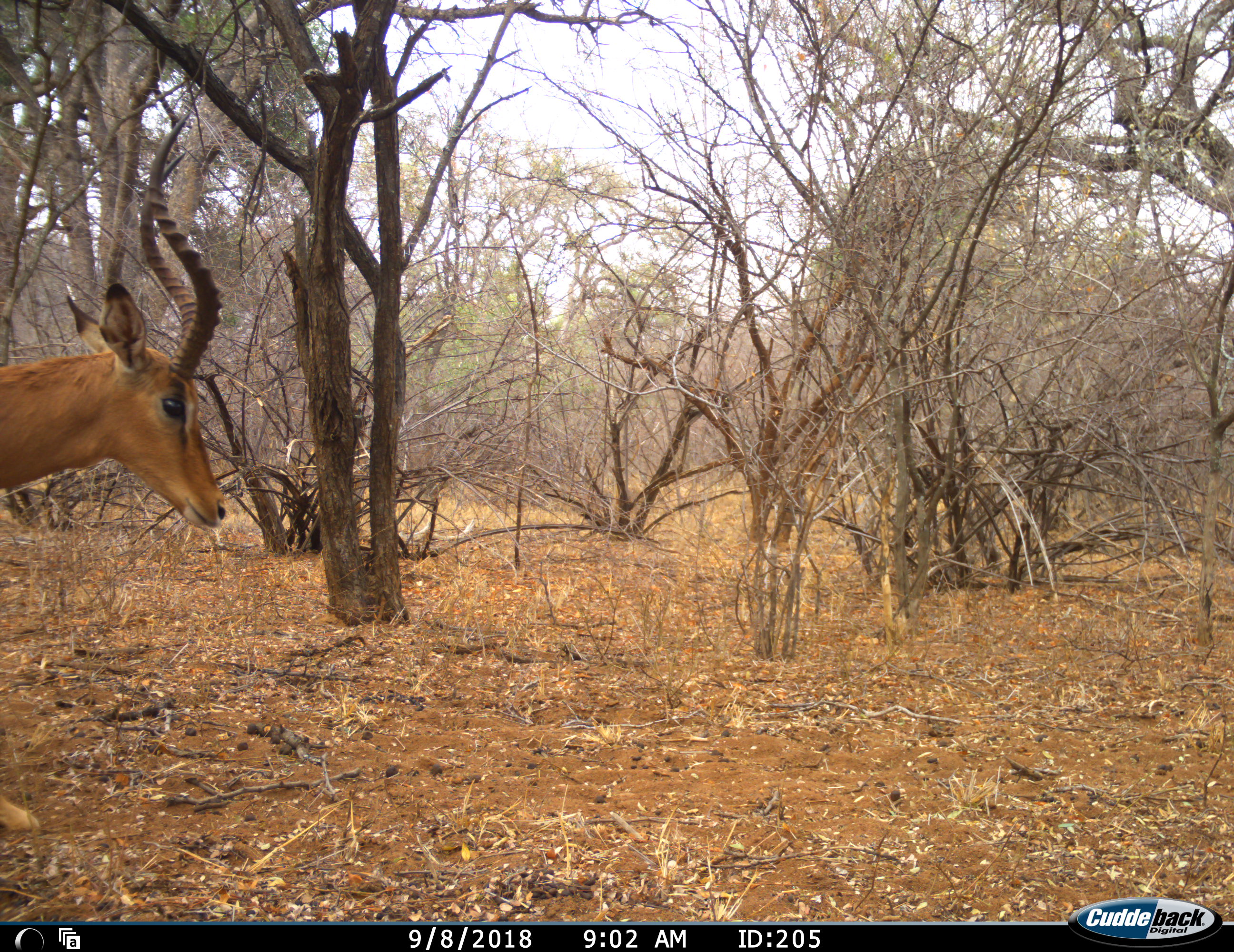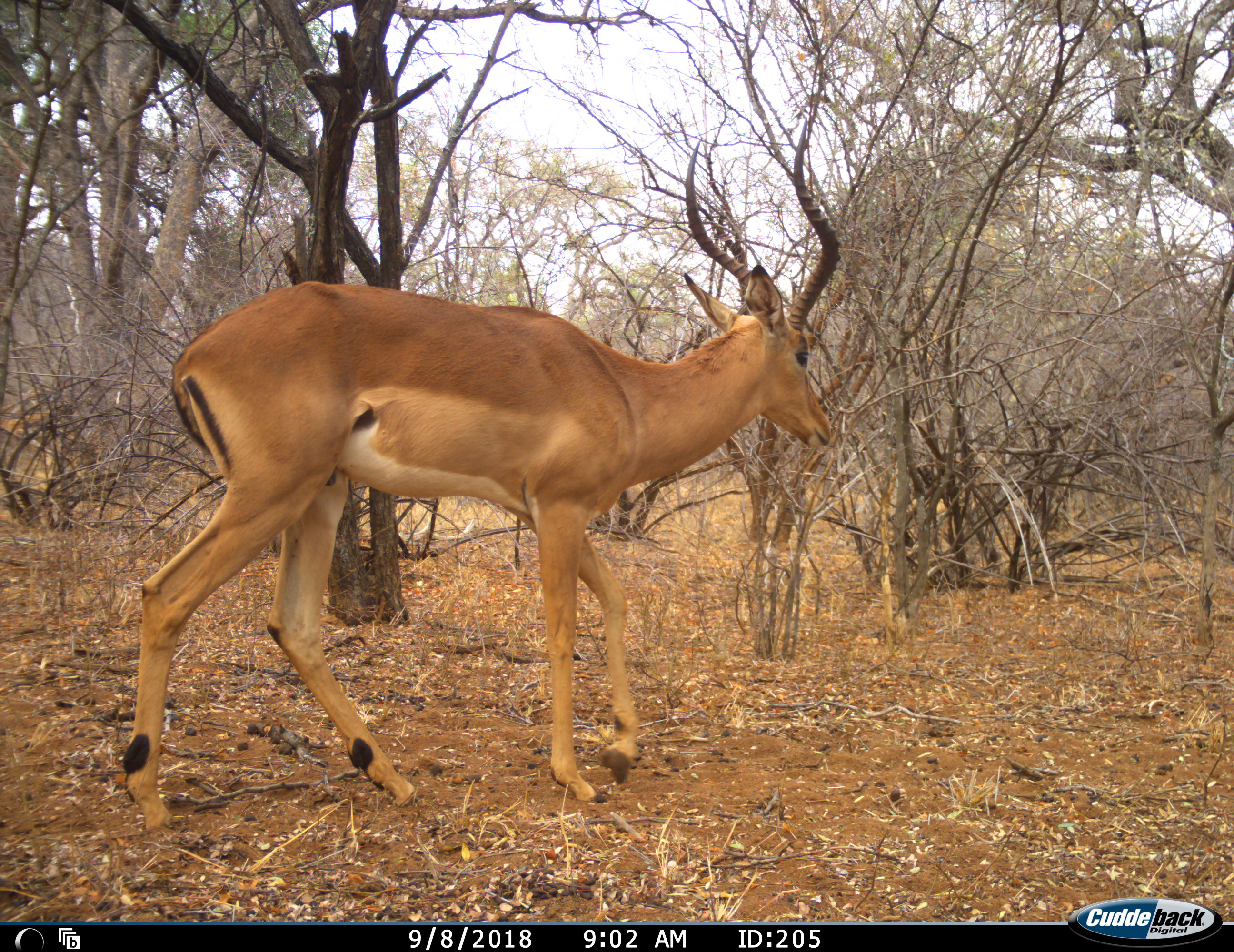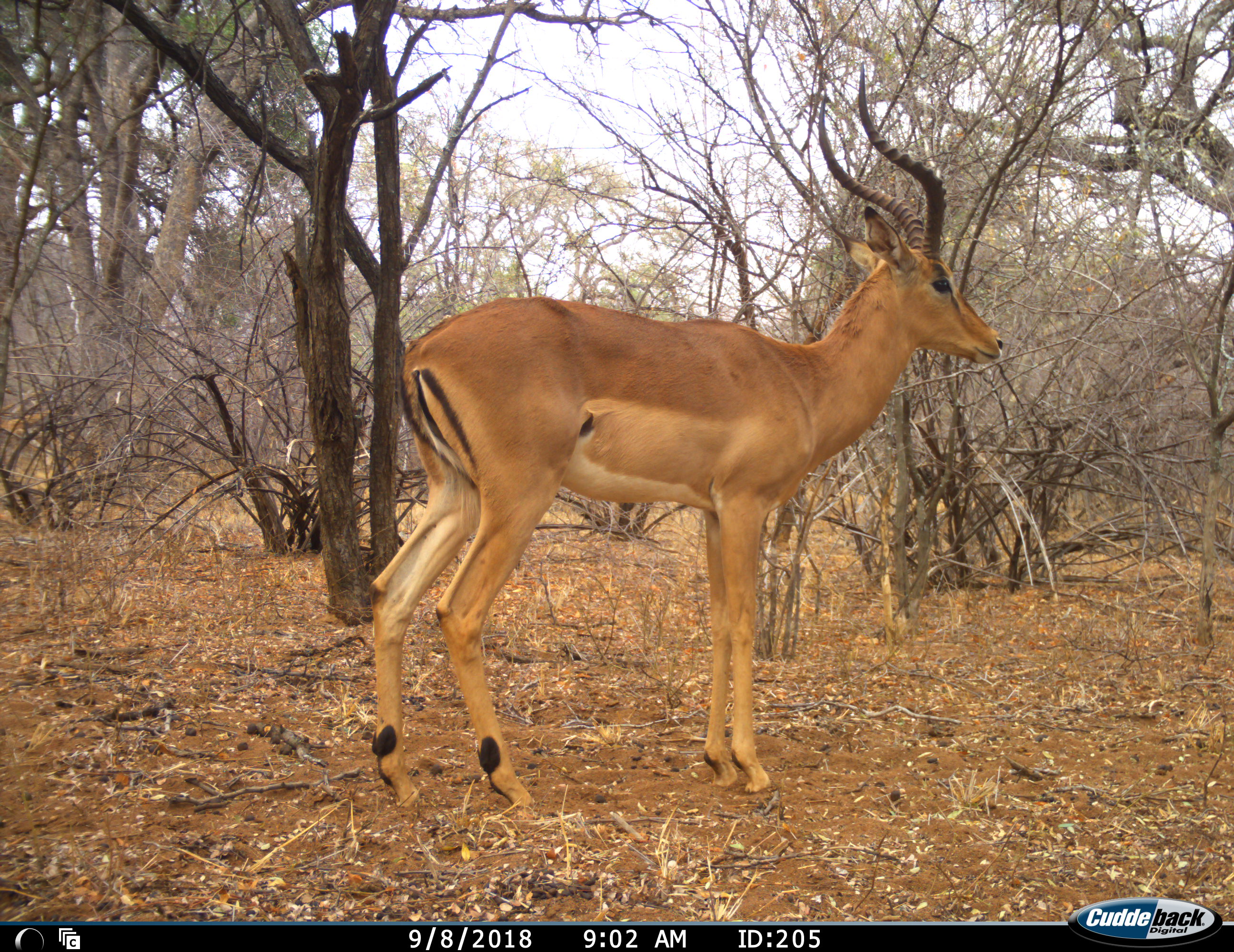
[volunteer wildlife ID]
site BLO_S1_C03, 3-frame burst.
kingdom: Animalia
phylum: Chordata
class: Mammalia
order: Artiodactyla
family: Bovidae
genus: Aepyceros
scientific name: Aepyceros melampus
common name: impala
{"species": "impala (Aepyceros melampus)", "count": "1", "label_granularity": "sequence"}